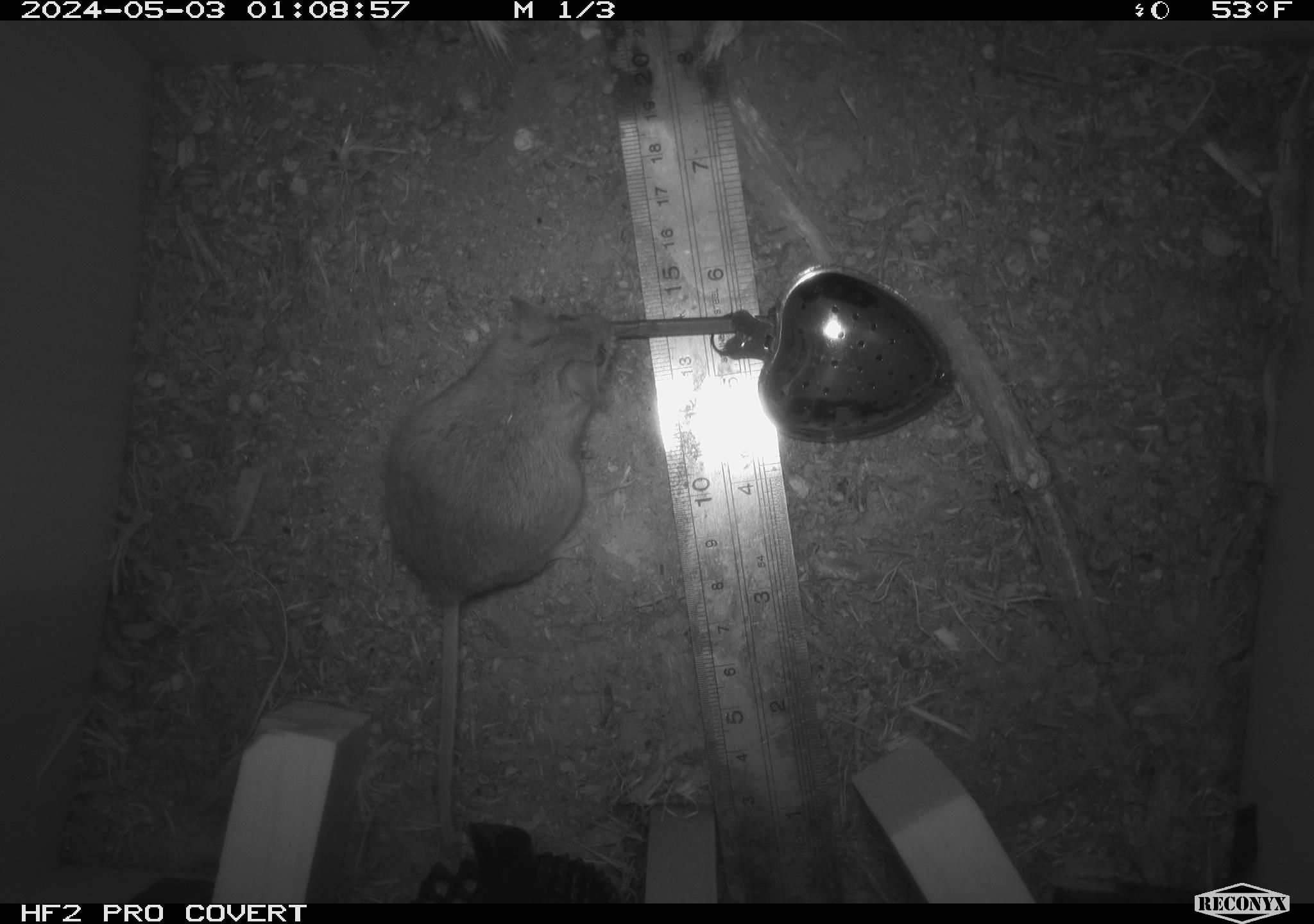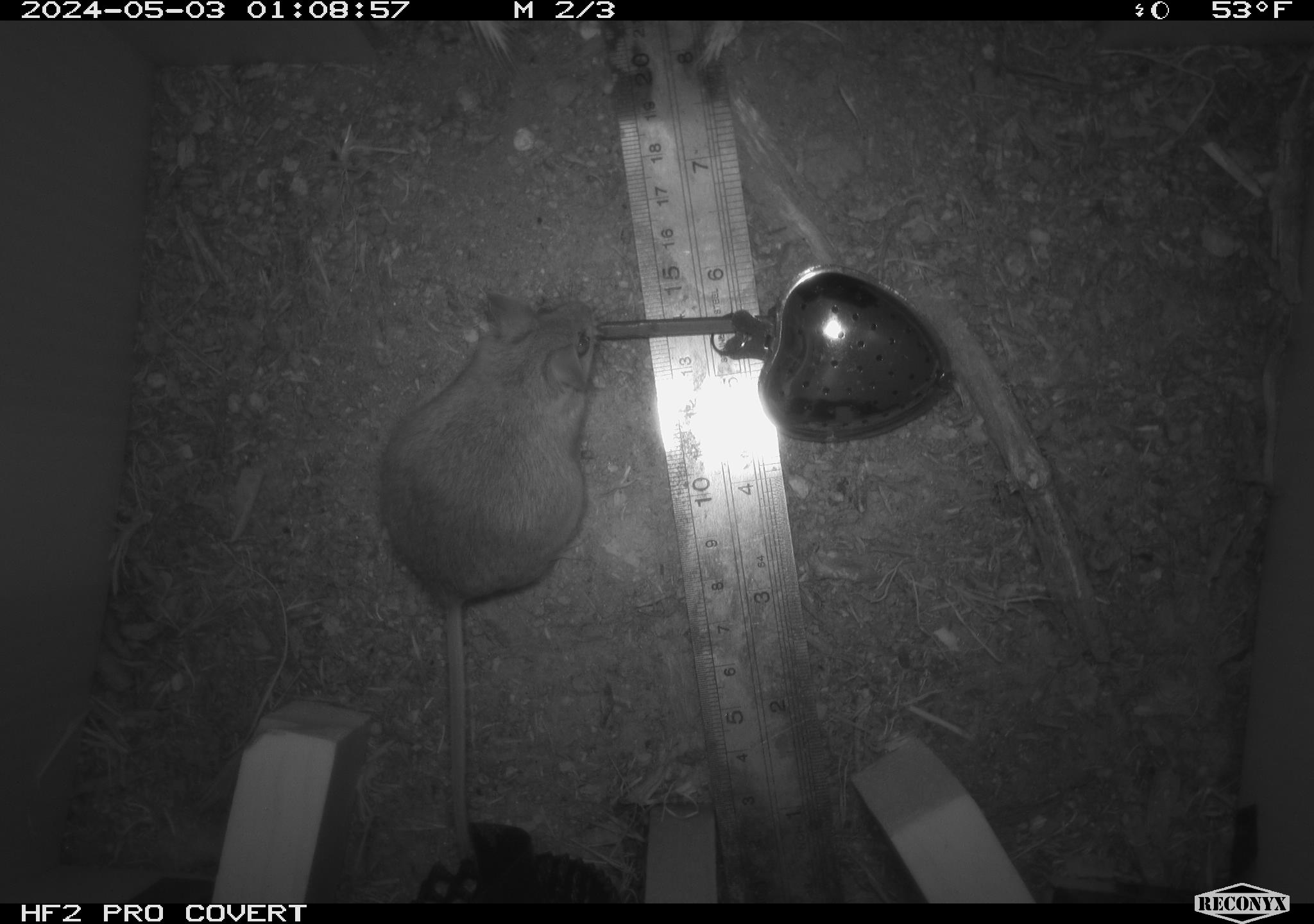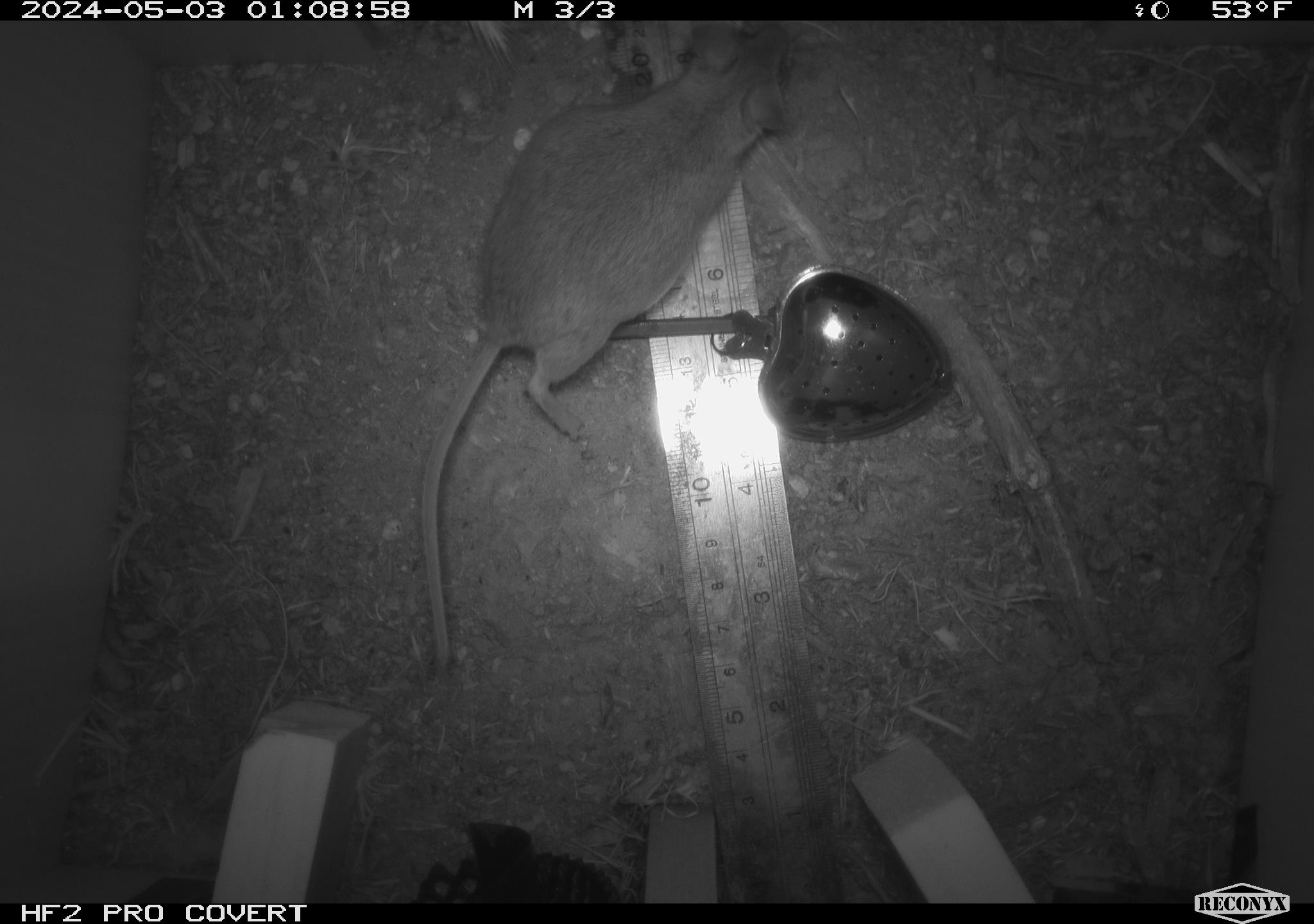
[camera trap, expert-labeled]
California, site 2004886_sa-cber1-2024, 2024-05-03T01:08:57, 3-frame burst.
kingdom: Animalia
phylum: Chordata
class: Mammalia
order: Rodentia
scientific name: Rodentia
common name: mouse species